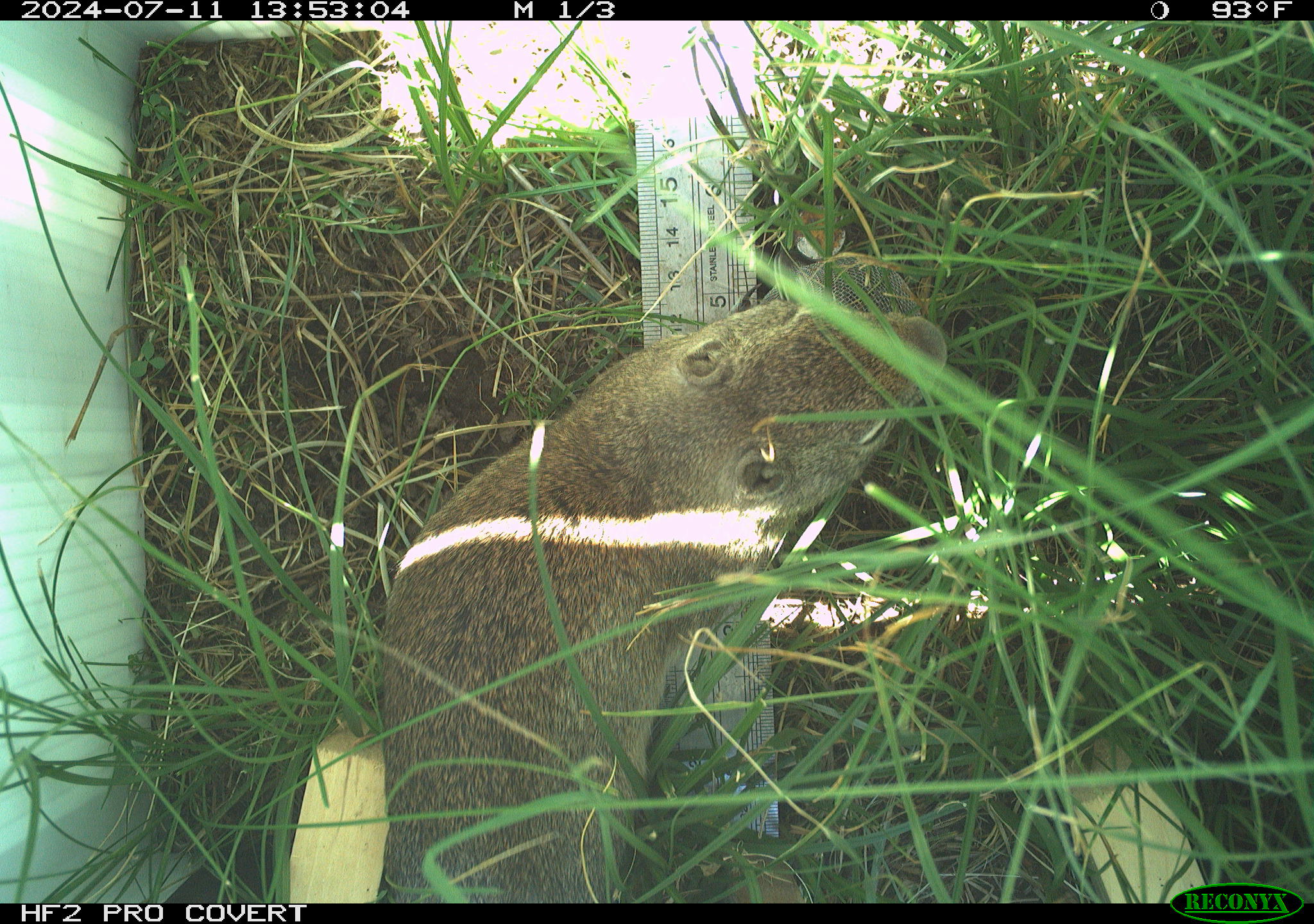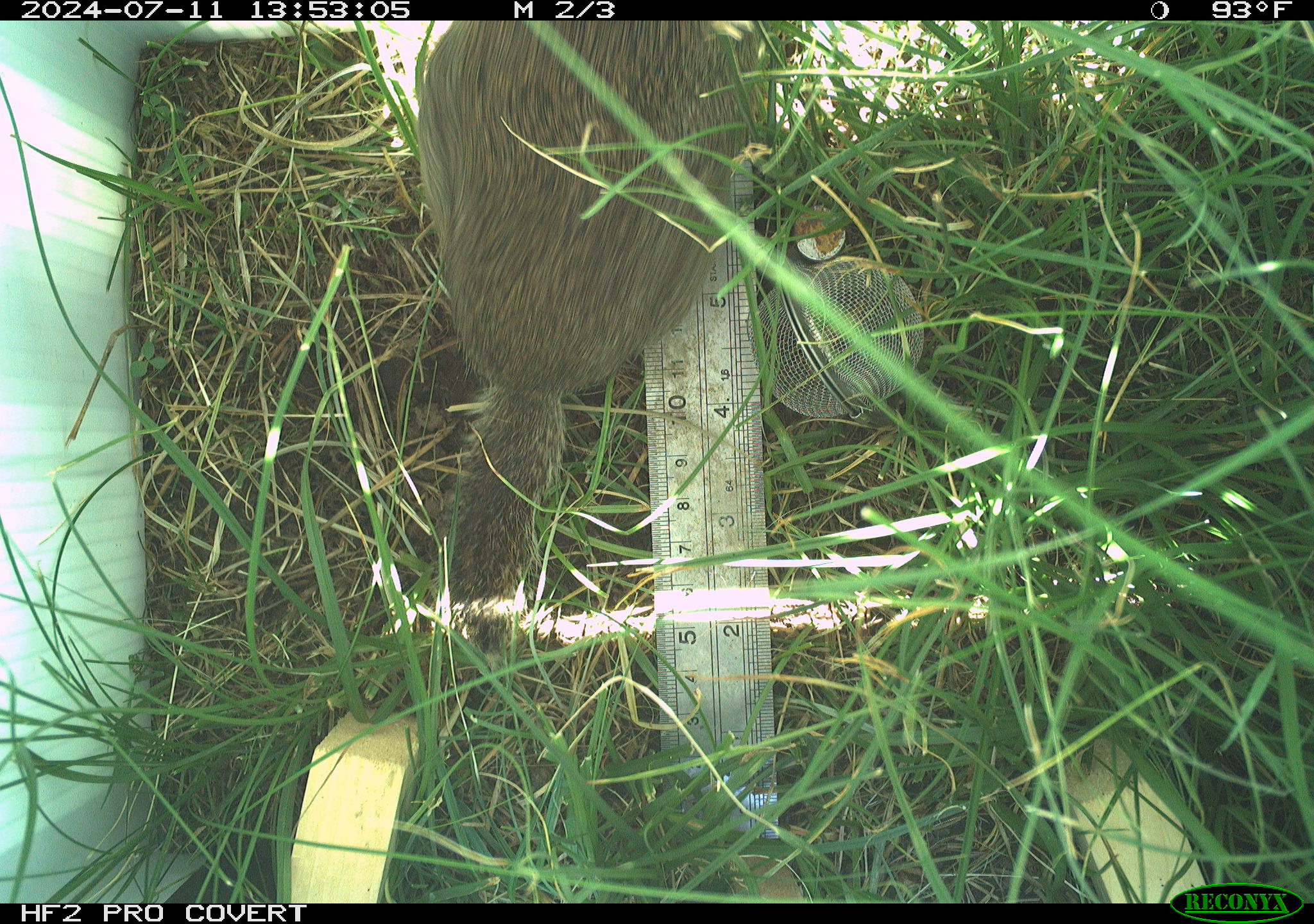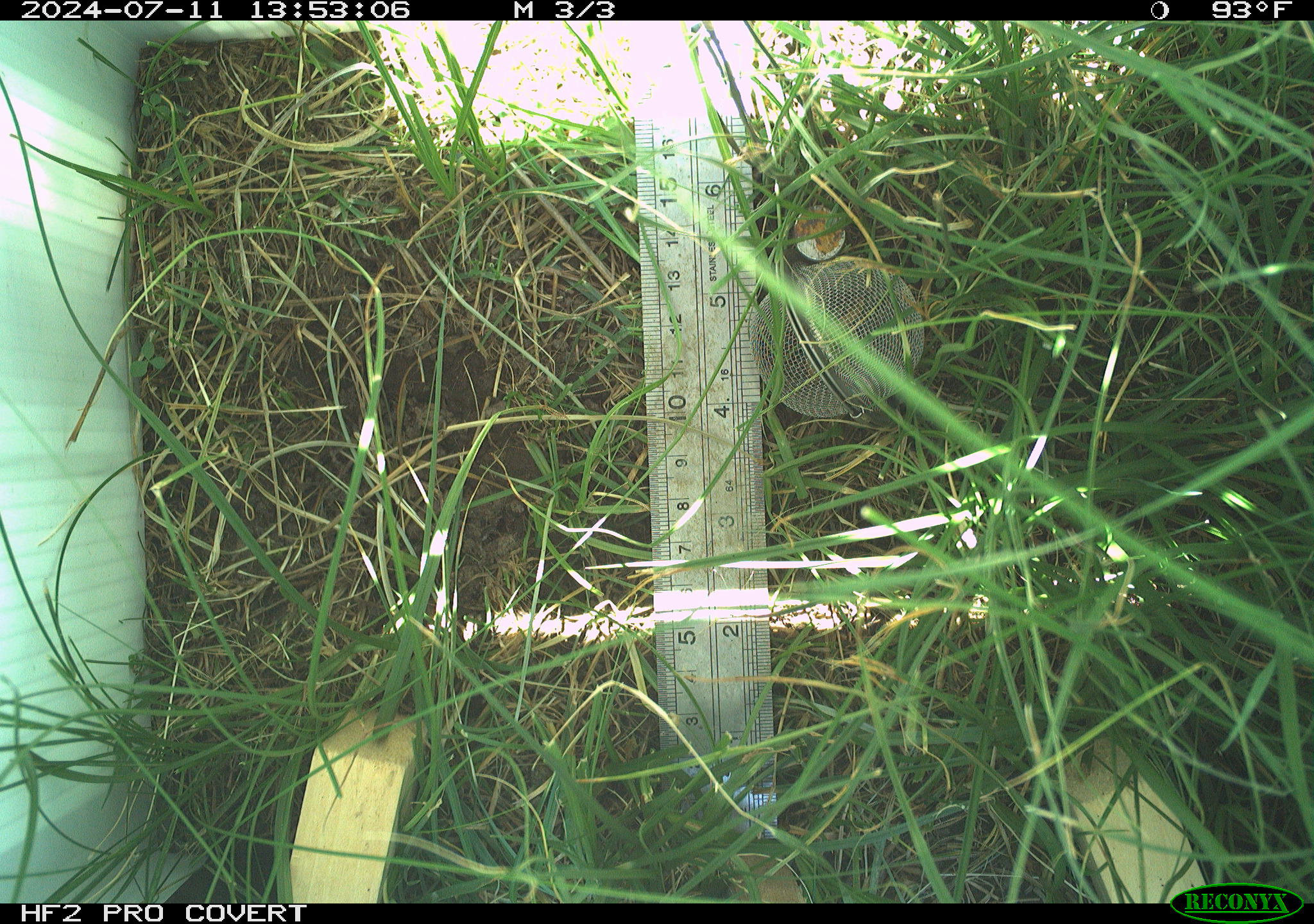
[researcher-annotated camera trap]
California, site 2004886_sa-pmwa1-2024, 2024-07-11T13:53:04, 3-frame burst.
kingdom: Animalia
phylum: Chordata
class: Mammalia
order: Rodentia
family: Sciuridae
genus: Urocitellus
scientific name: Urocitellus beldingi beldingi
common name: belding's ground squirrel